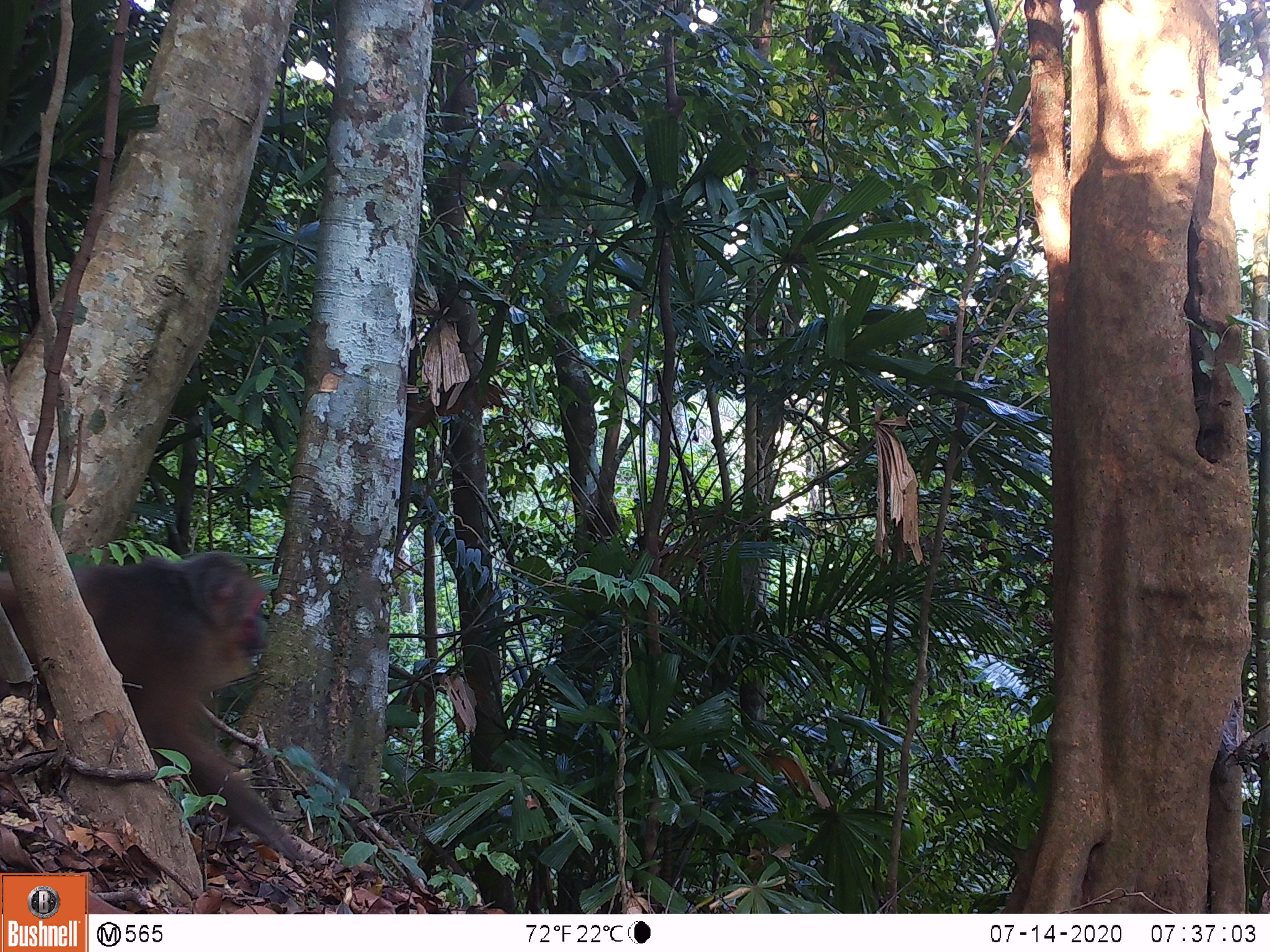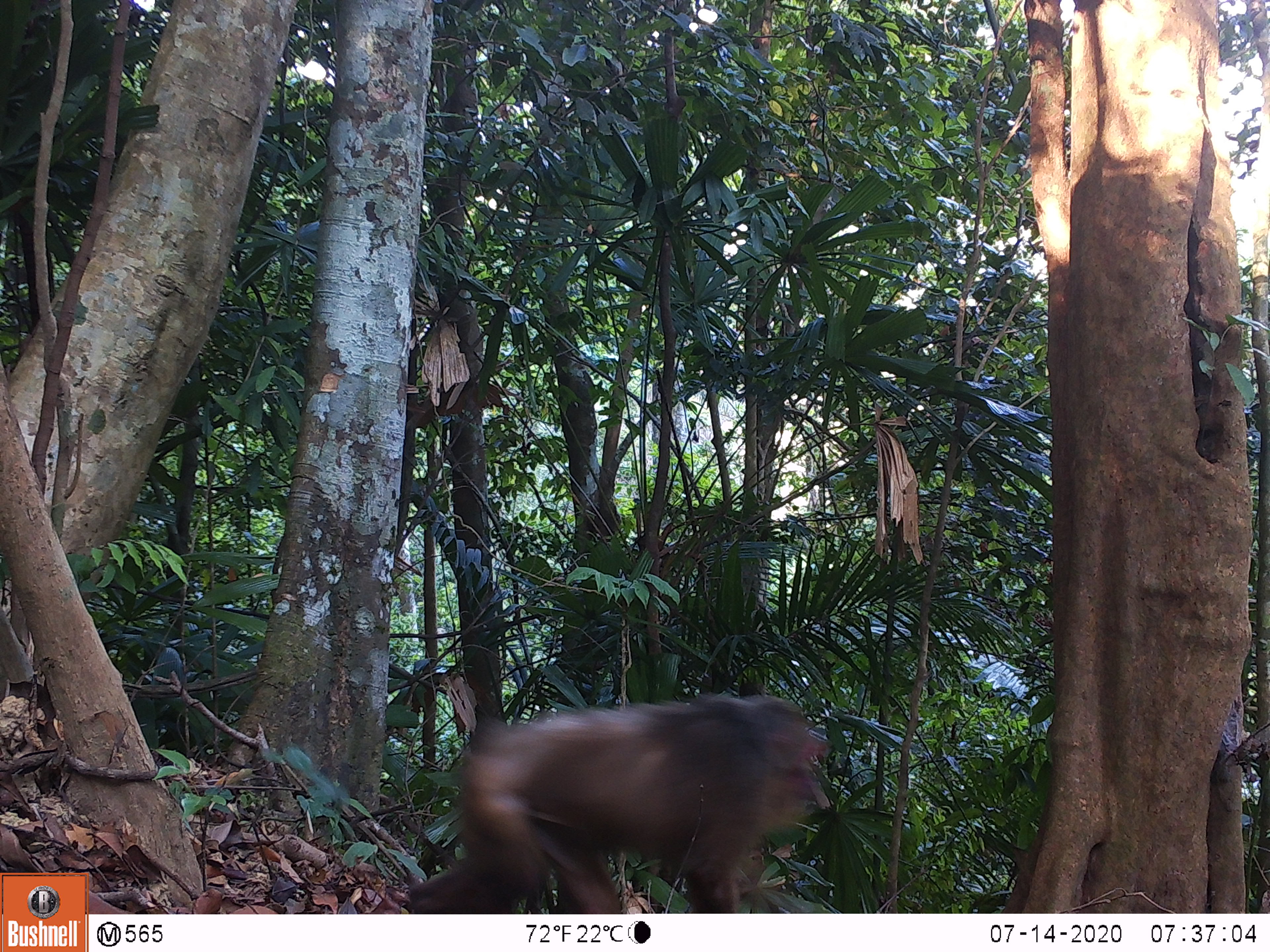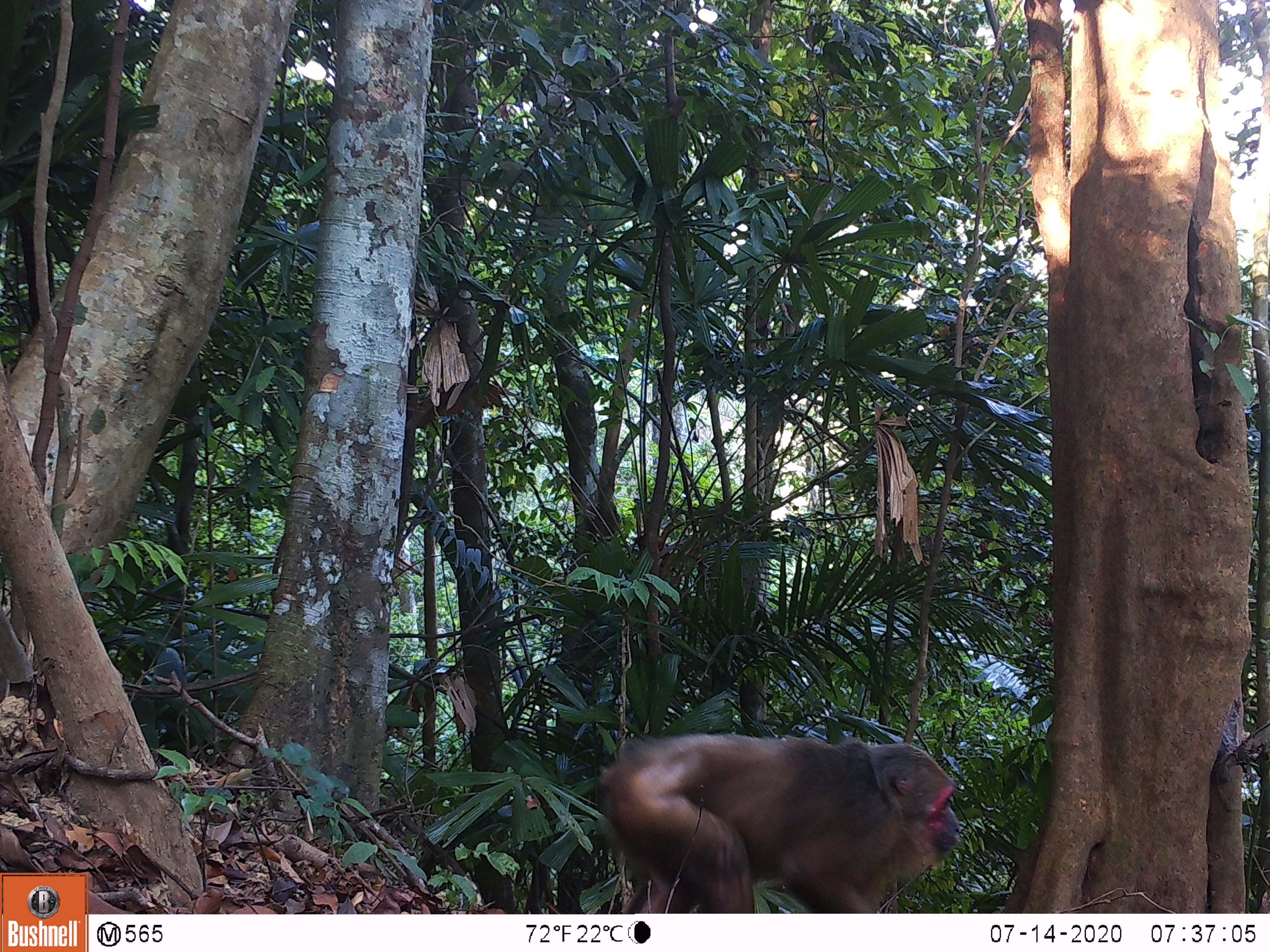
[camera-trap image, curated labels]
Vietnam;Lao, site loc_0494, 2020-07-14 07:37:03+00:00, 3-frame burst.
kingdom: Animalia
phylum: Chordata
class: Mammalia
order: Primates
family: Cercopithecidae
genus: Macaca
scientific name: Macaca arctoides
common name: stump-tailed macaque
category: stump tailed macaque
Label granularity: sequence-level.